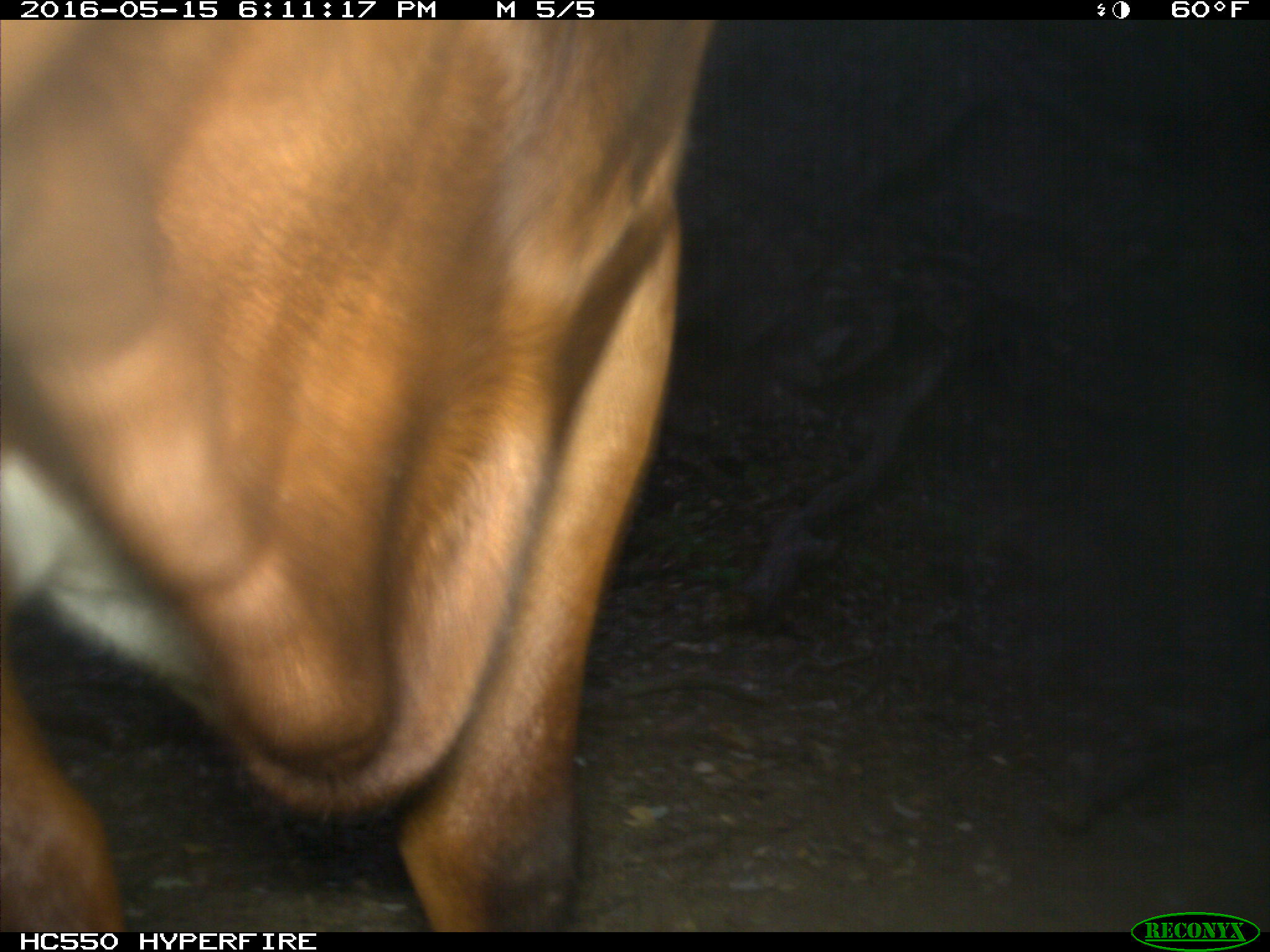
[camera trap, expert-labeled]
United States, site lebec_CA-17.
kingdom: Animalia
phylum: Chordata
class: Mammalia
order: Artiodactyla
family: Bovidae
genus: Bos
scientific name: Bos taurus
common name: domestic cow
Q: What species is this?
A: Bos taurus (domestic cow).